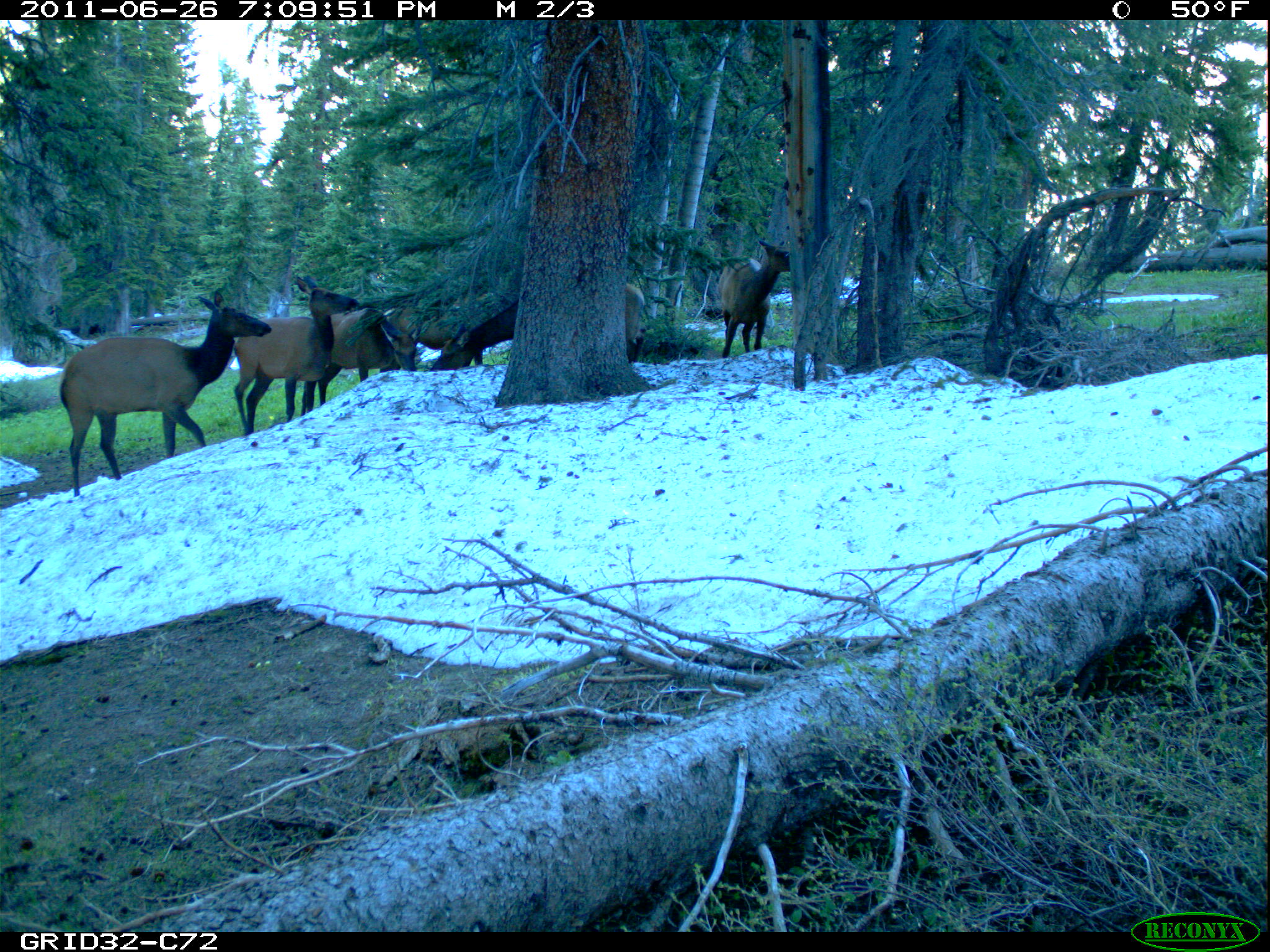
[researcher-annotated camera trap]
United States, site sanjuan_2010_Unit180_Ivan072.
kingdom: Animalia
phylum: Chordata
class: Mammalia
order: Artiodactyla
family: Cervidae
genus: Cervus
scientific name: Cervus elaphus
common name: red deer